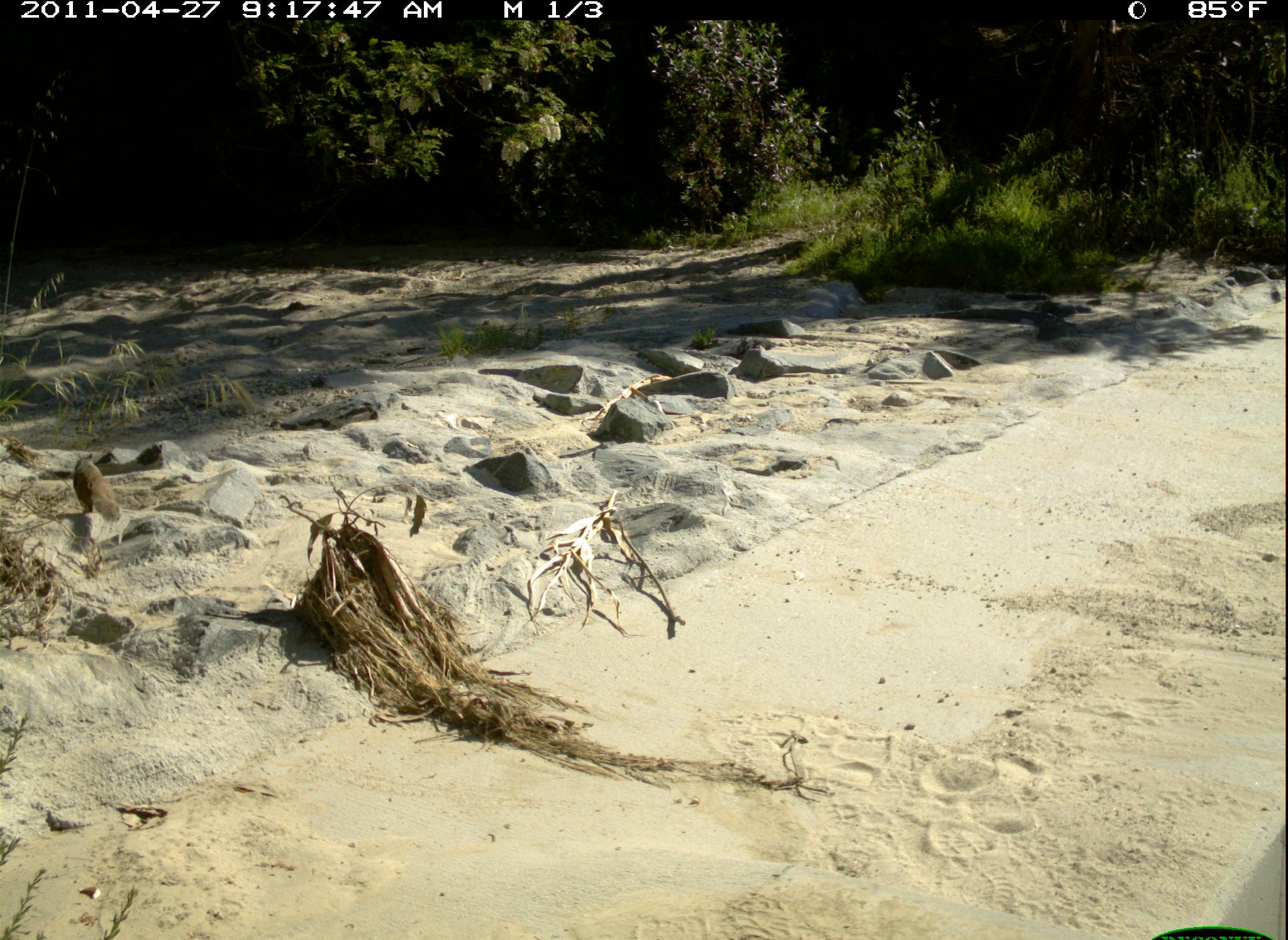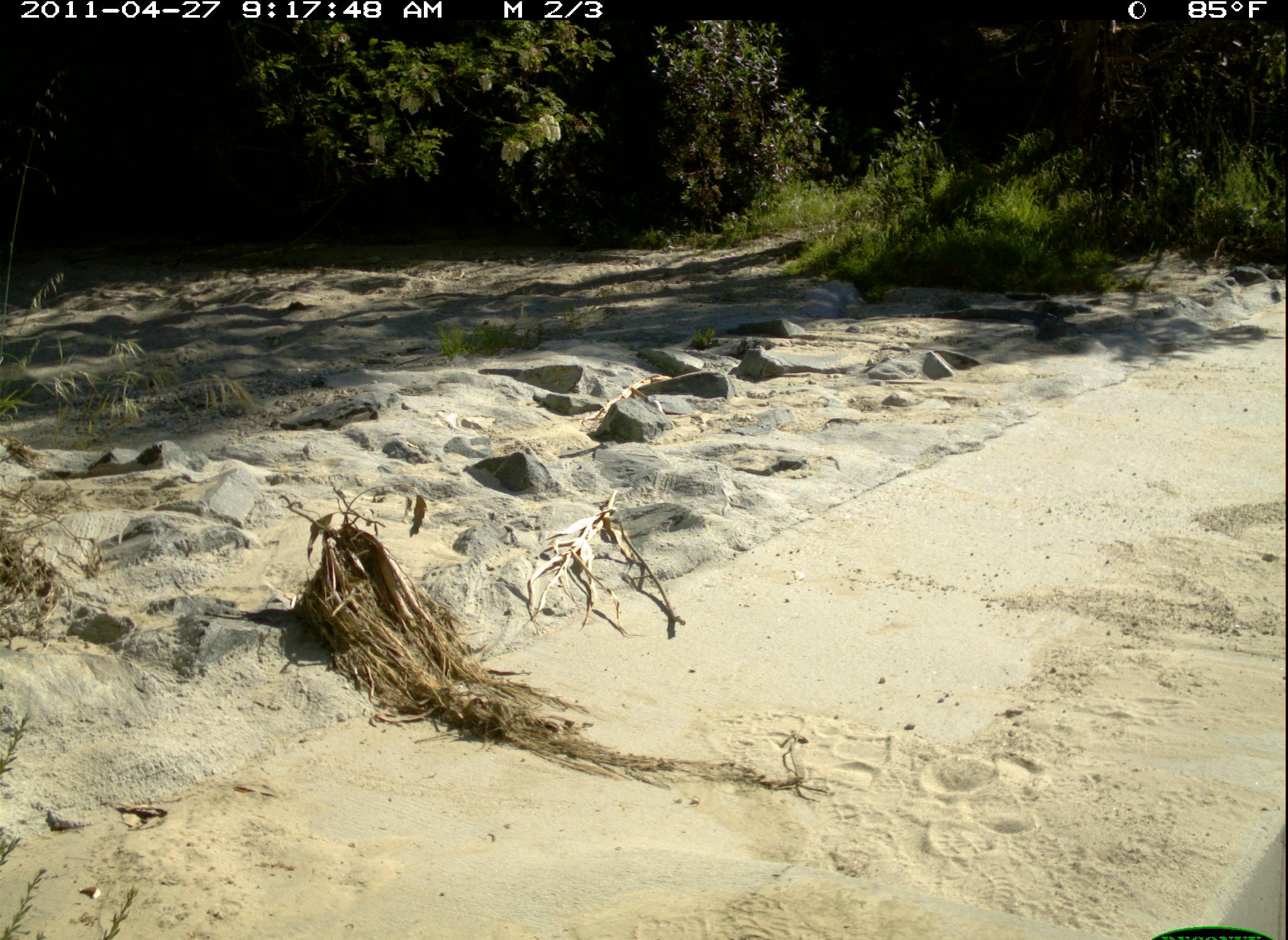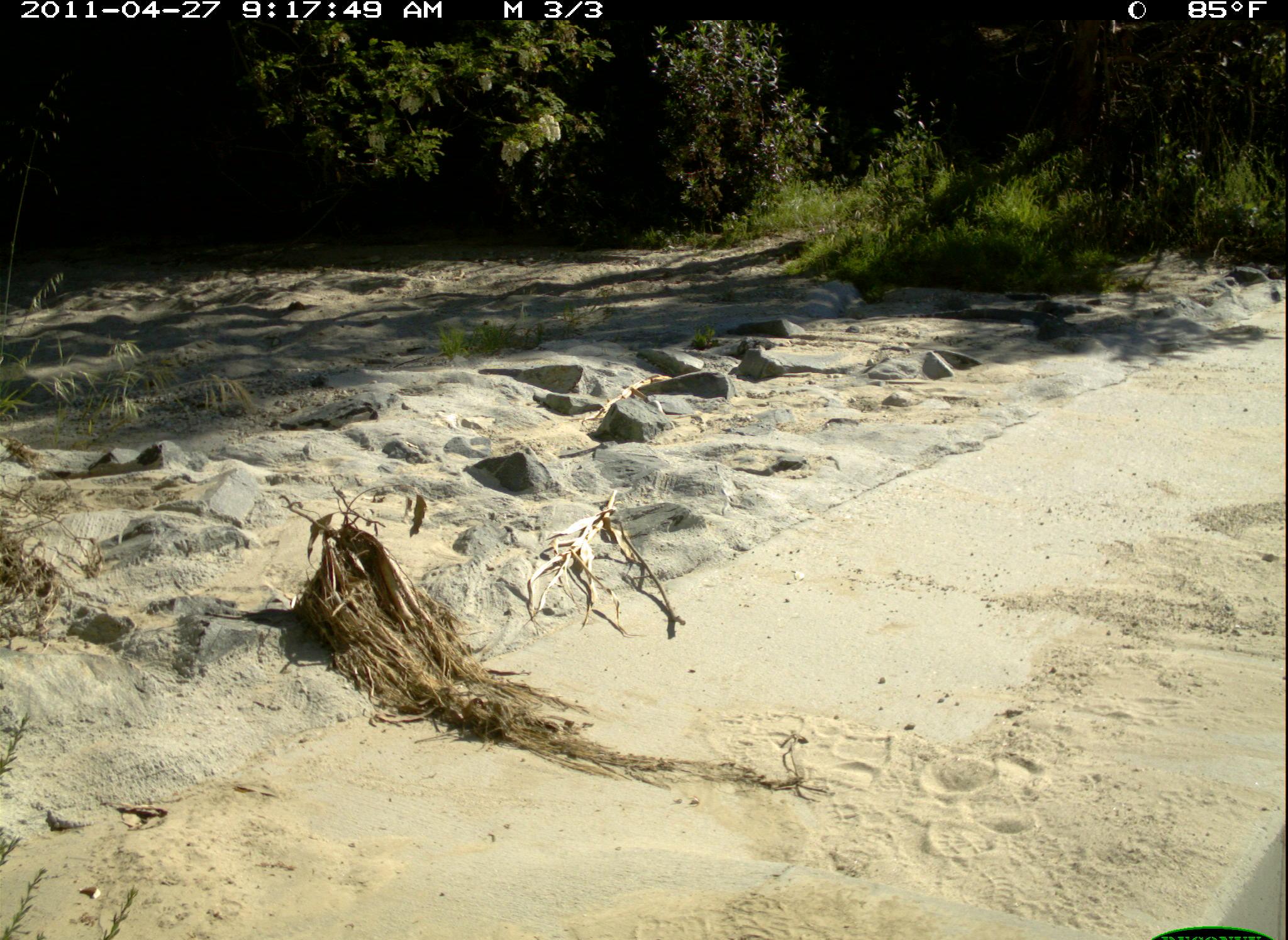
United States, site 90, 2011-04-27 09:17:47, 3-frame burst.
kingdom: Animalia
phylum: Chordata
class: Mammalia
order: Rodentia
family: Sciuridae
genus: Sciurus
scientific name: Sciurus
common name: squirrel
Squirrel (Sciurus).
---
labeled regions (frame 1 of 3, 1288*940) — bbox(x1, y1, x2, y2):
squirrel: bbox(66, 443, 135, 538)